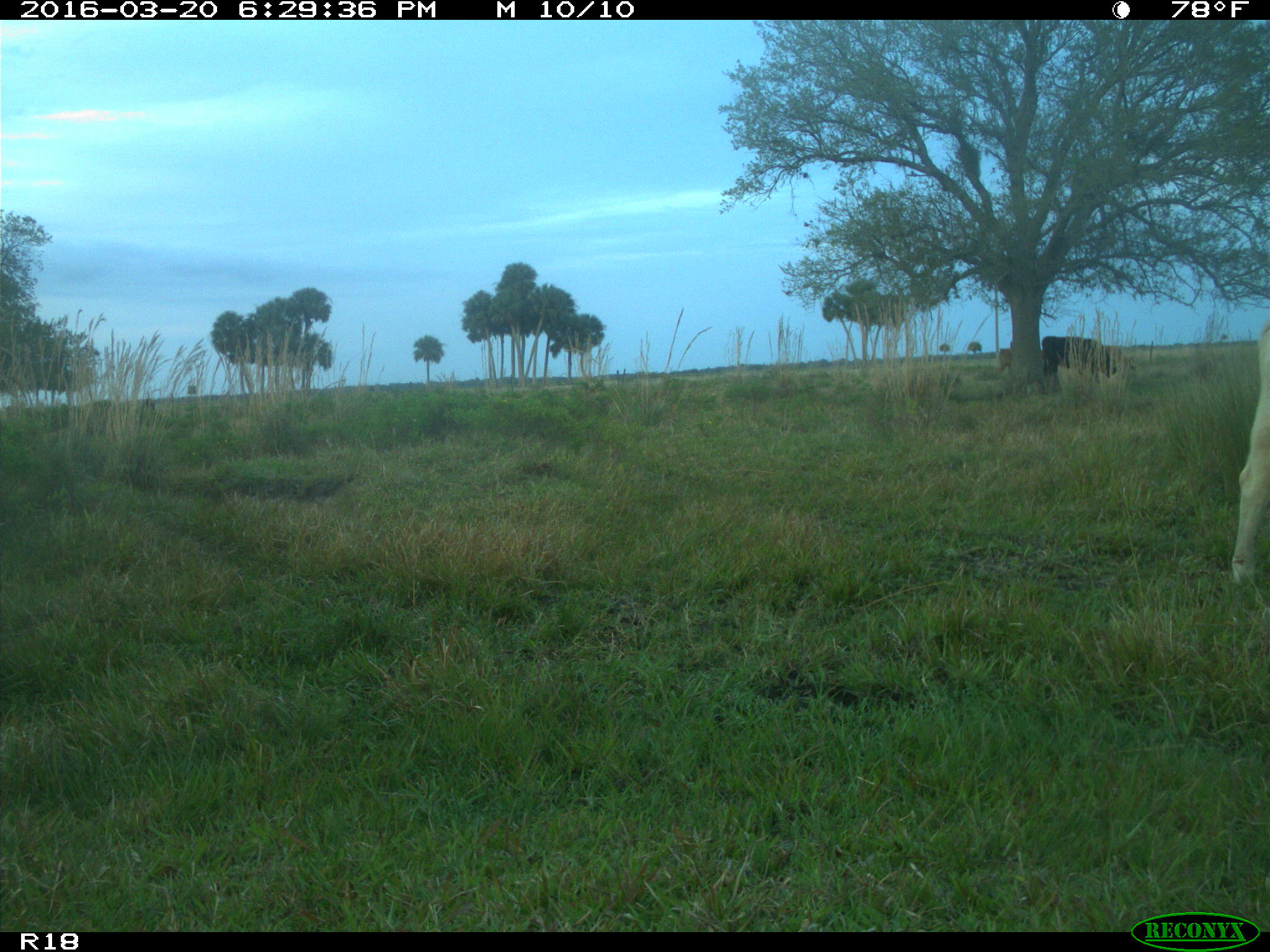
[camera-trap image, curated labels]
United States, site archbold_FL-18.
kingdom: Animalia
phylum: Chordata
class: Mammalia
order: Artiodactyla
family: Bovidae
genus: Bos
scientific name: Bos taurus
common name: domestic cow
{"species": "Bos taurus (domestic cow)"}